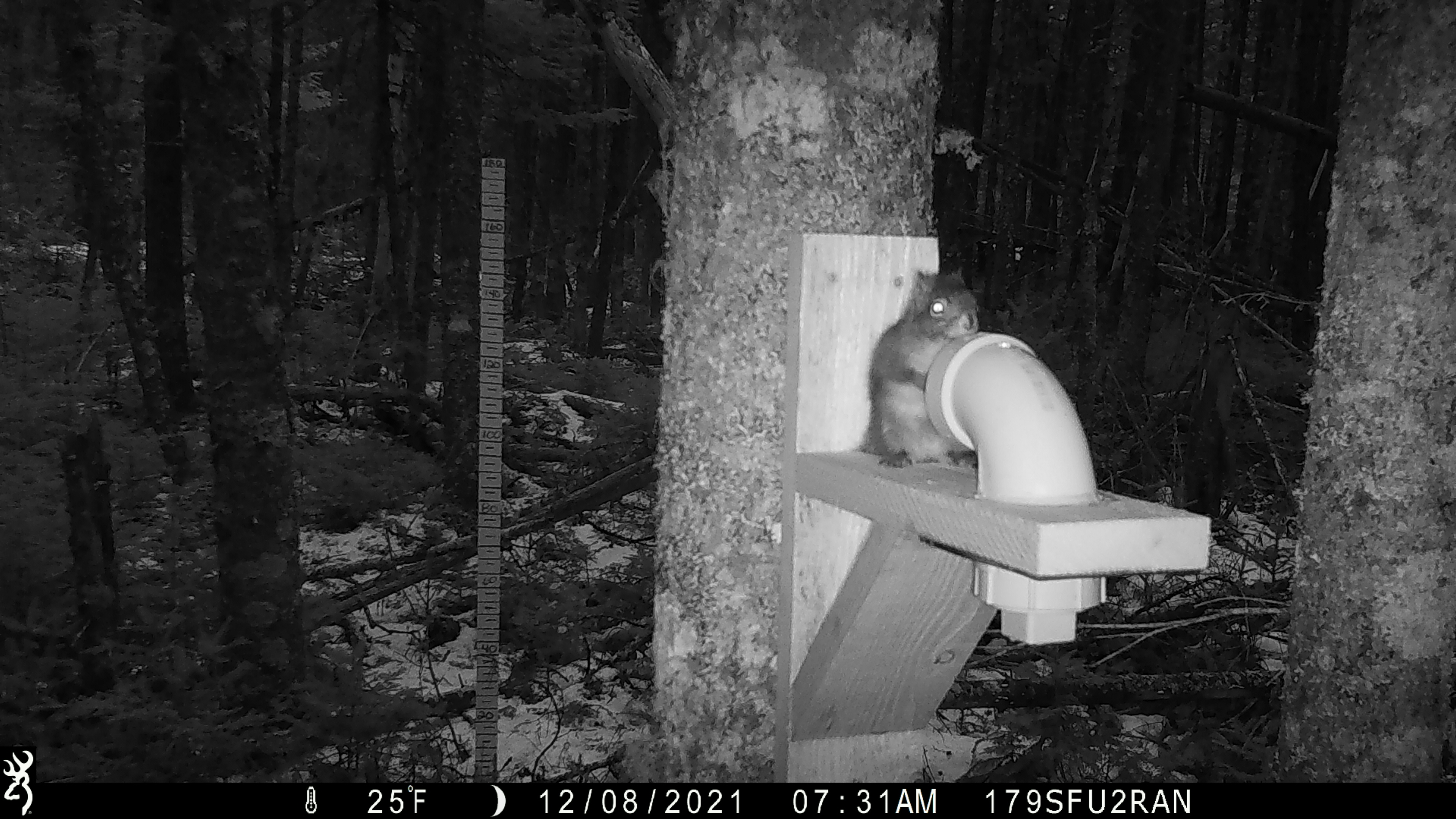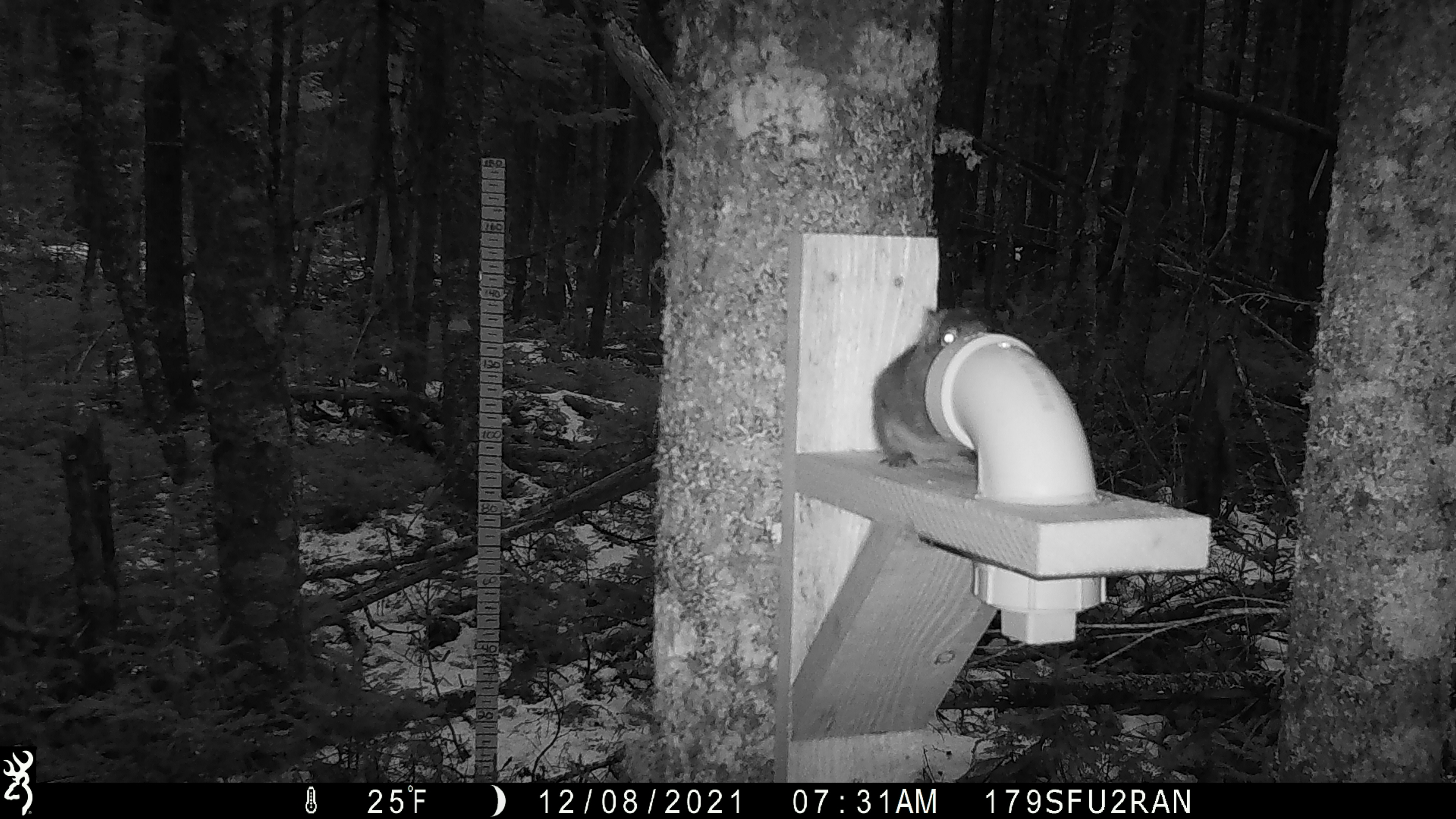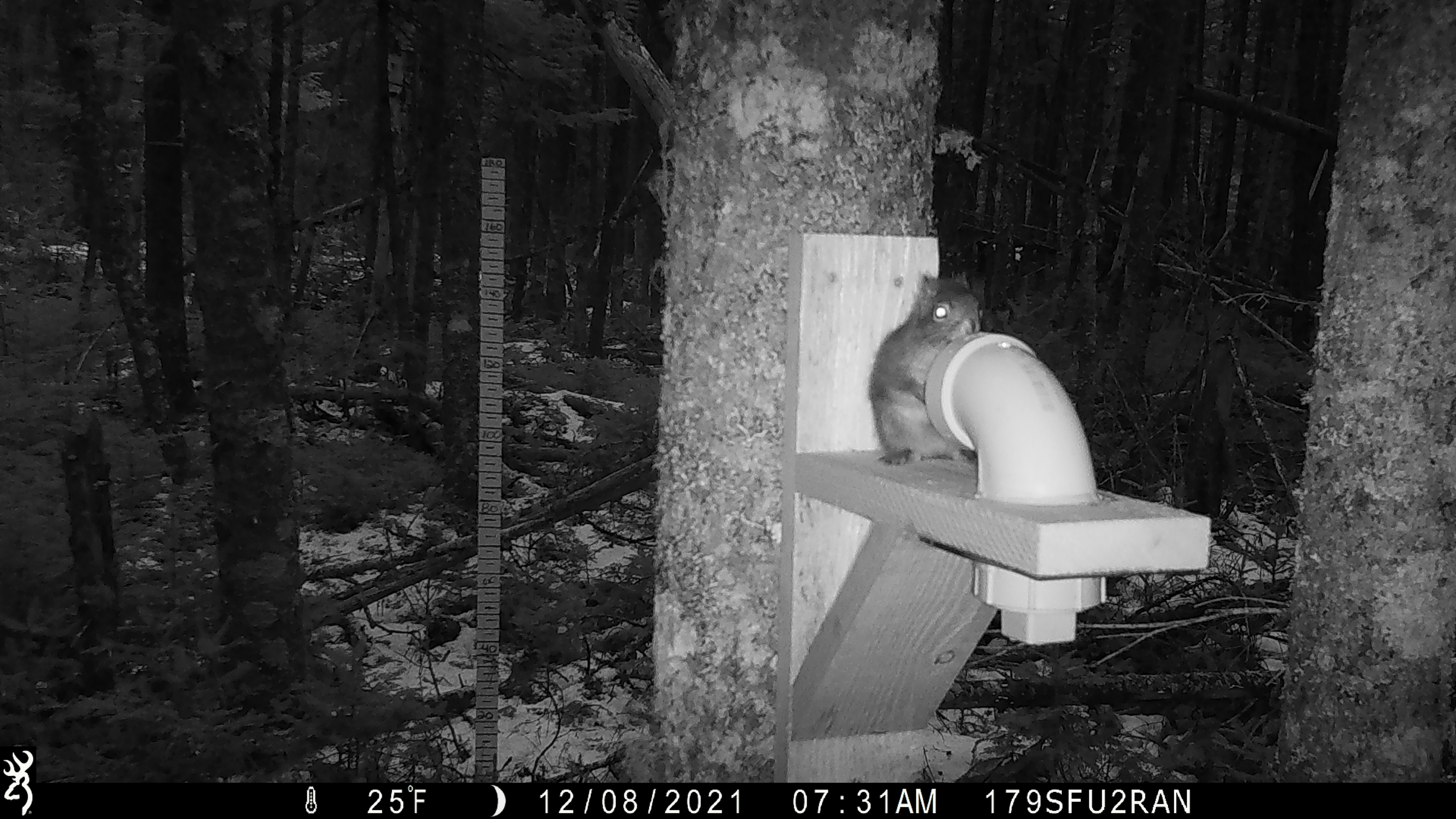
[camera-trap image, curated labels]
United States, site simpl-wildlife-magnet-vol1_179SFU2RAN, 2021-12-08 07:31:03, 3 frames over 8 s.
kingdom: Animalia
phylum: Chordata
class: Mammalia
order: Rodentia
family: Sciuridae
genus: Tamiasciurus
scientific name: Tamiasciurus hudsonicus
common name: red squirrel